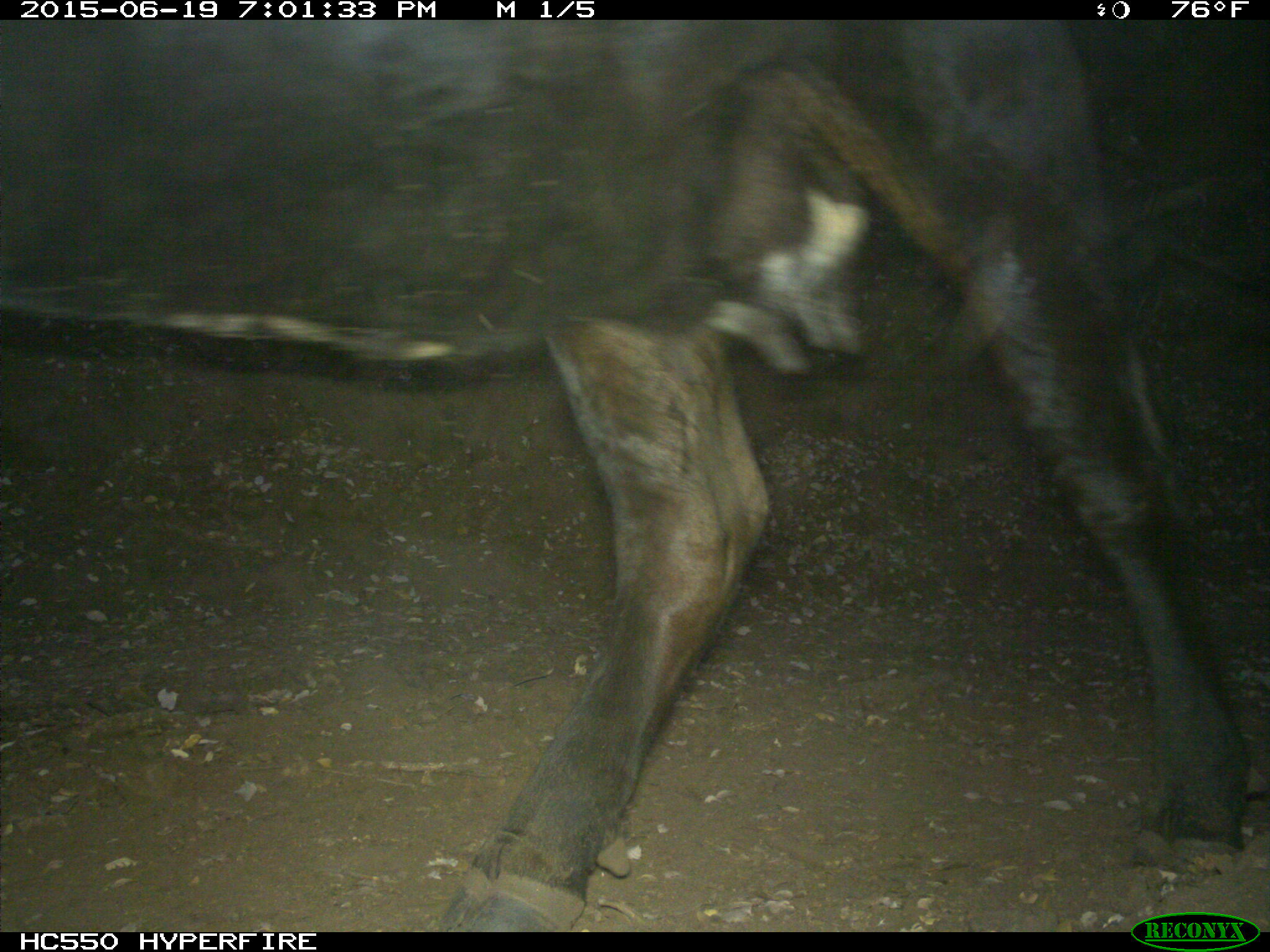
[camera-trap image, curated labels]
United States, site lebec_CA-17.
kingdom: Animalia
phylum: Chordata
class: Mammalia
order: Artiodactyla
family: Bovidae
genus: Bos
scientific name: Bos taurus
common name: domestic cow